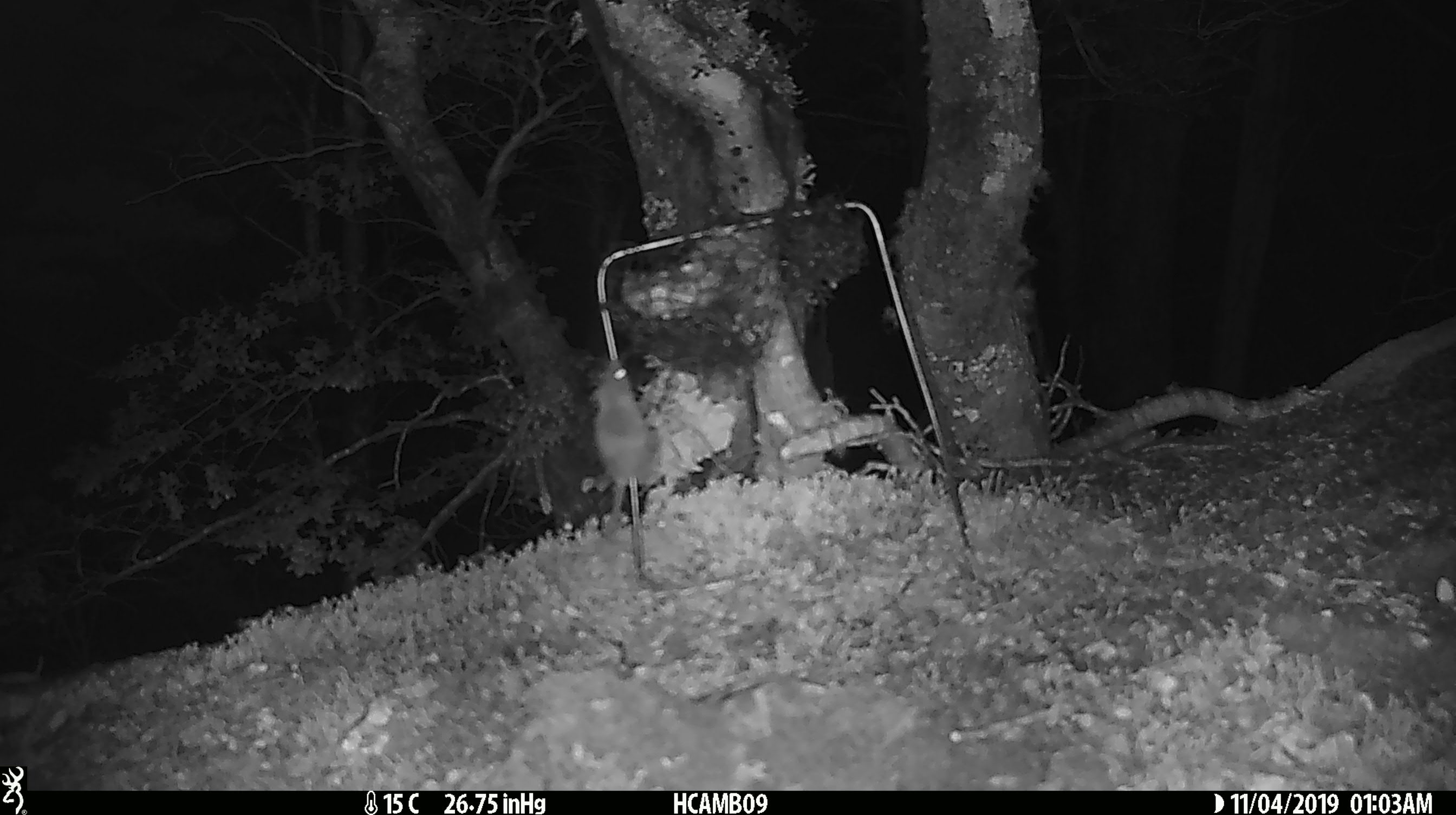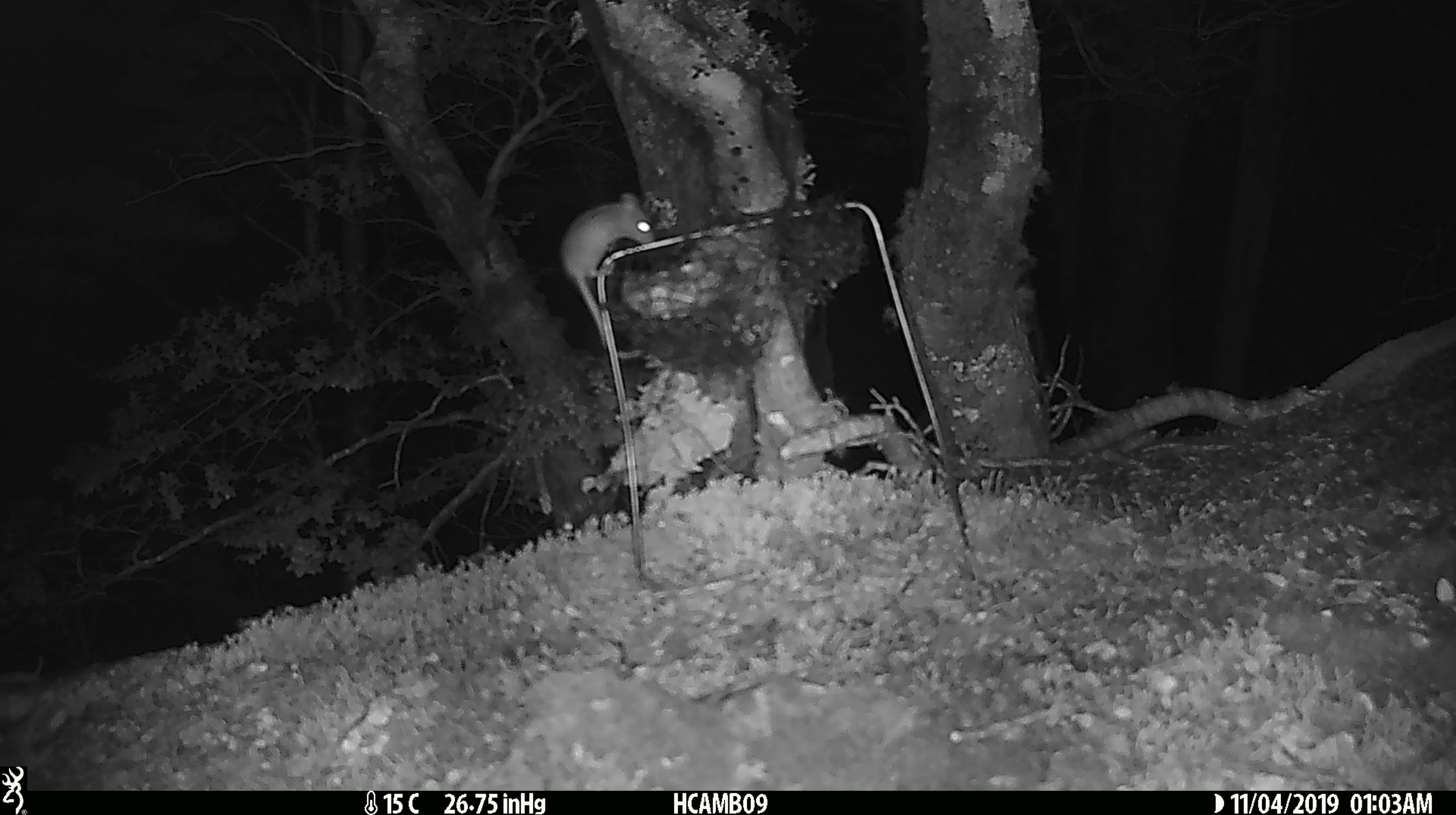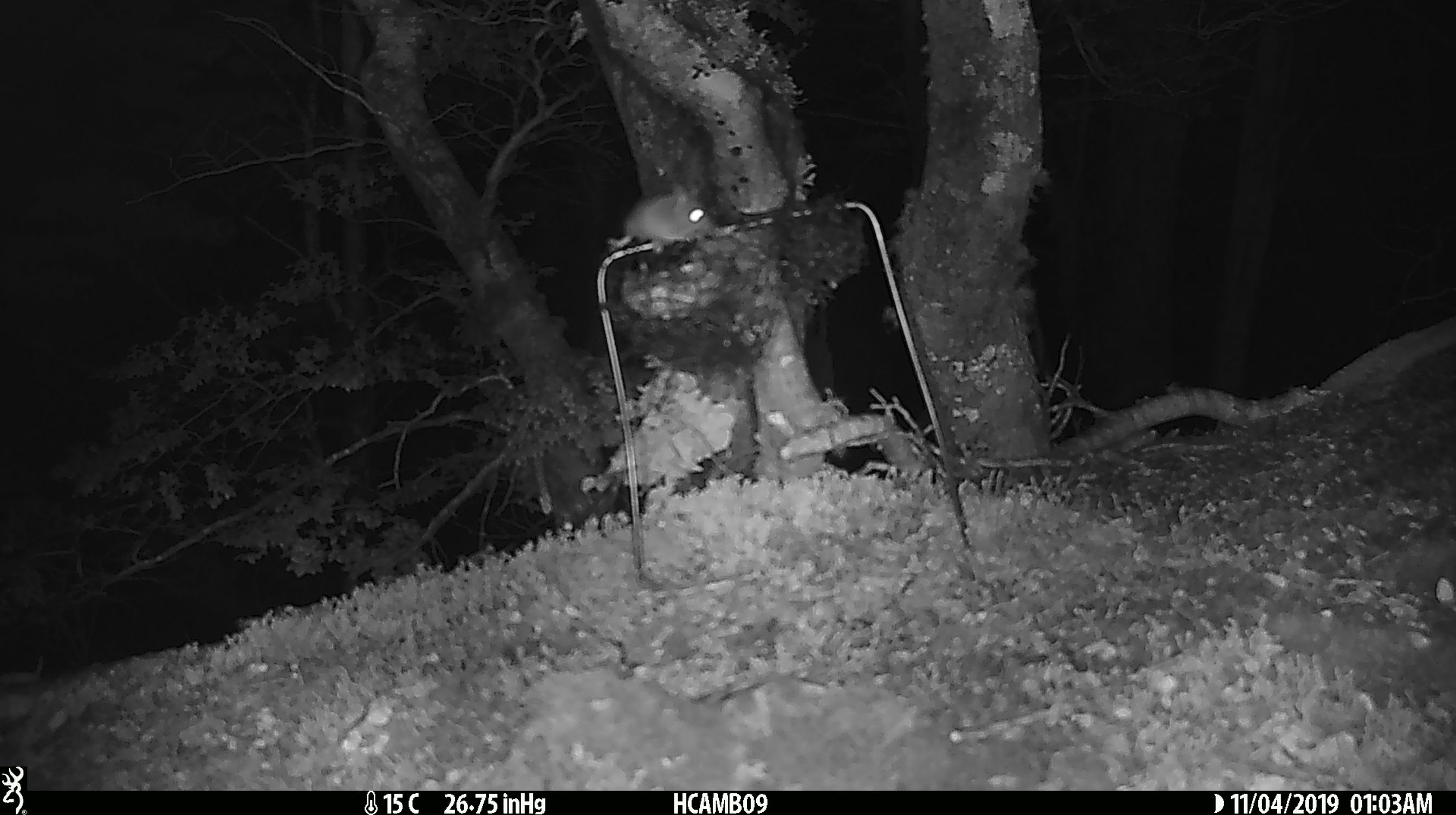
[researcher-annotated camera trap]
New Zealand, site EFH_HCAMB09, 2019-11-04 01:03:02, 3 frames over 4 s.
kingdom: Animalia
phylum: Chordata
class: Mammalia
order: Rodentia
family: Muridae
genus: Mus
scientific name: Mus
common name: mouse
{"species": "mouse (Mus)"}